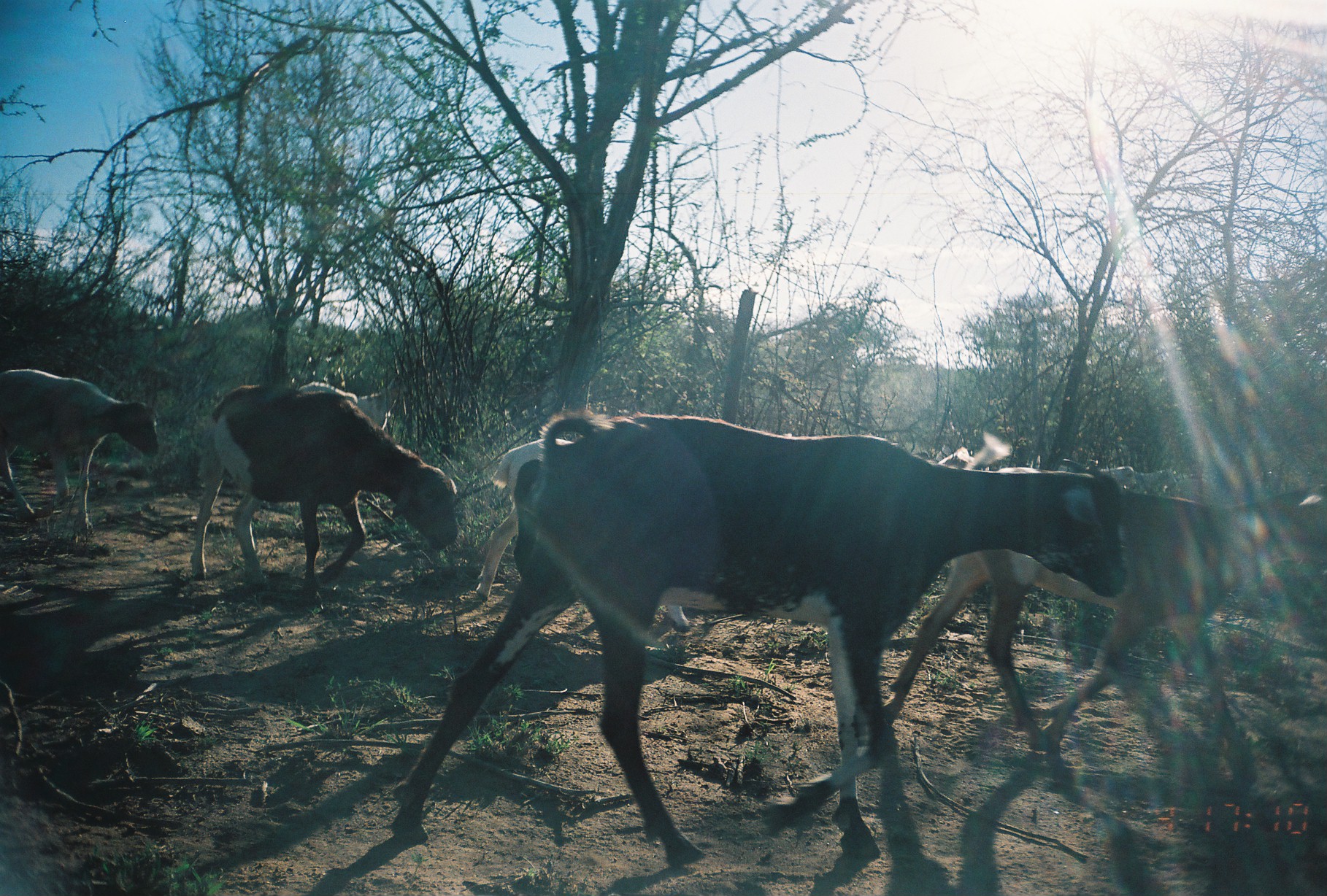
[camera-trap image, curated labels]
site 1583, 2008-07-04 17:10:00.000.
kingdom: Animalia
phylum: Chordata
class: Mammalia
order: Artiodactyla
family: Bovidae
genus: Capra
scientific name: Capra aegagrus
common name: wild goat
Capra aegagrus (wild goat), count 8.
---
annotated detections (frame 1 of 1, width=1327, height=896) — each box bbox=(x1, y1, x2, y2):
capra aegagrus: bbox=(386, 408, 1130, 869); bbox=(880, 462, 1326, 768); bbox=(185, 379, 458, 600); bbox=(474, 435, 694, 639); bbox=(2, 364, 162, 548)